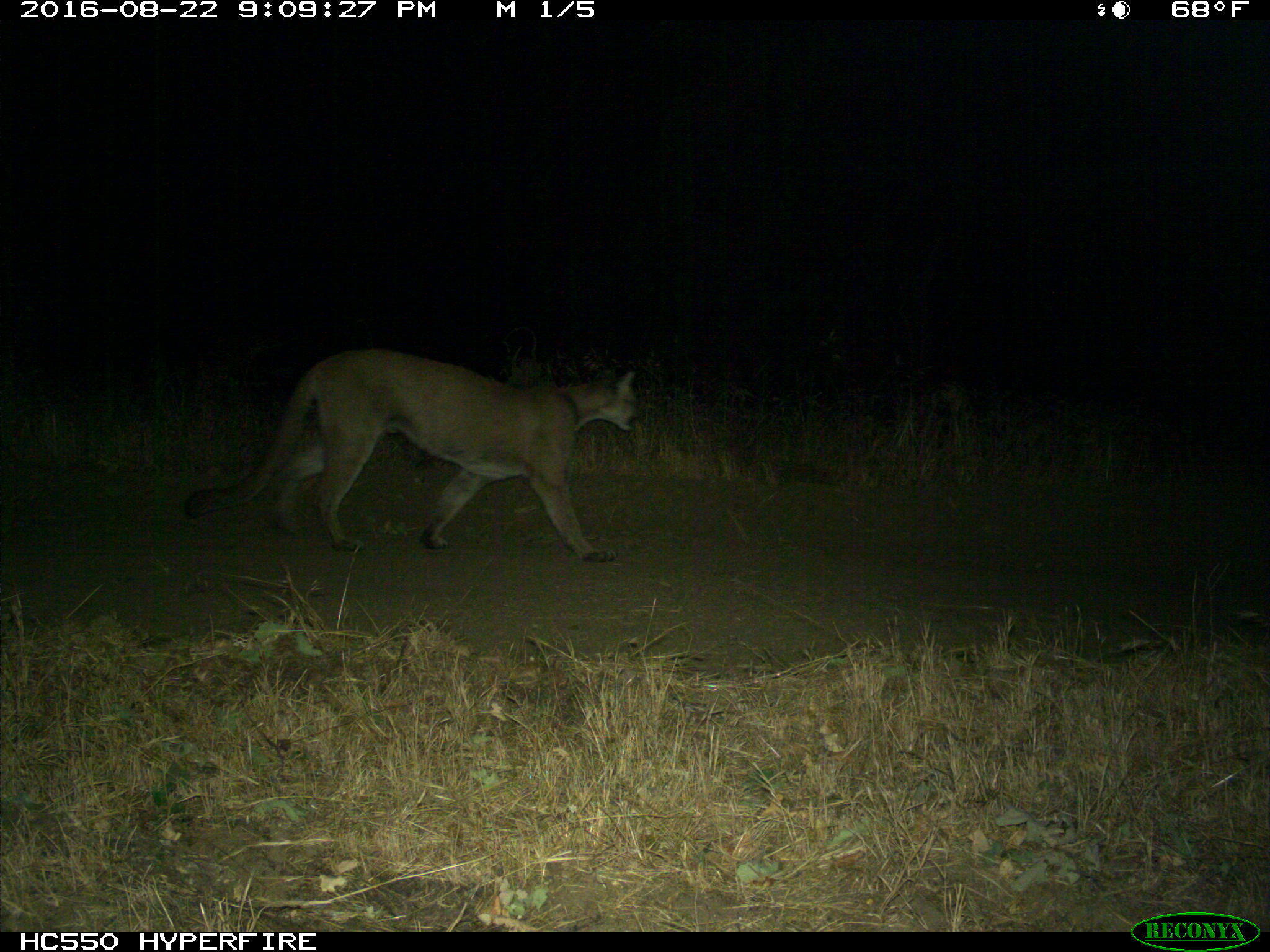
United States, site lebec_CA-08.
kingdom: Animalia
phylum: Chordata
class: Mammalia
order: Carnivora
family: Felidae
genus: Puma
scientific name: Puma concolor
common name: mountain lion